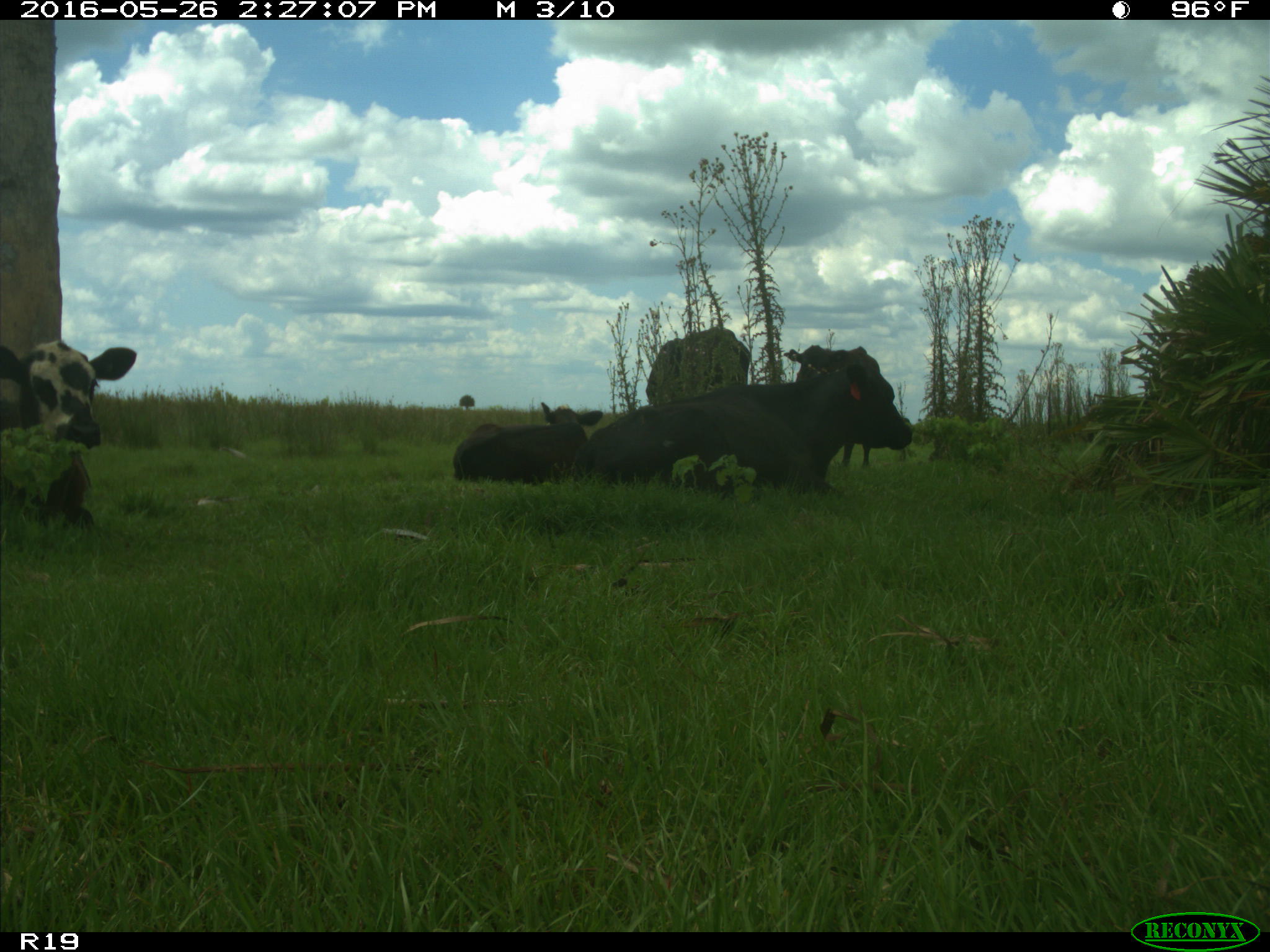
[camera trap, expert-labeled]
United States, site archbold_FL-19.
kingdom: Animalia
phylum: Chordata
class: Mammalia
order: Artiodactyla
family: Bovidae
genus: Bos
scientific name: Bos taurus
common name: domestic cow